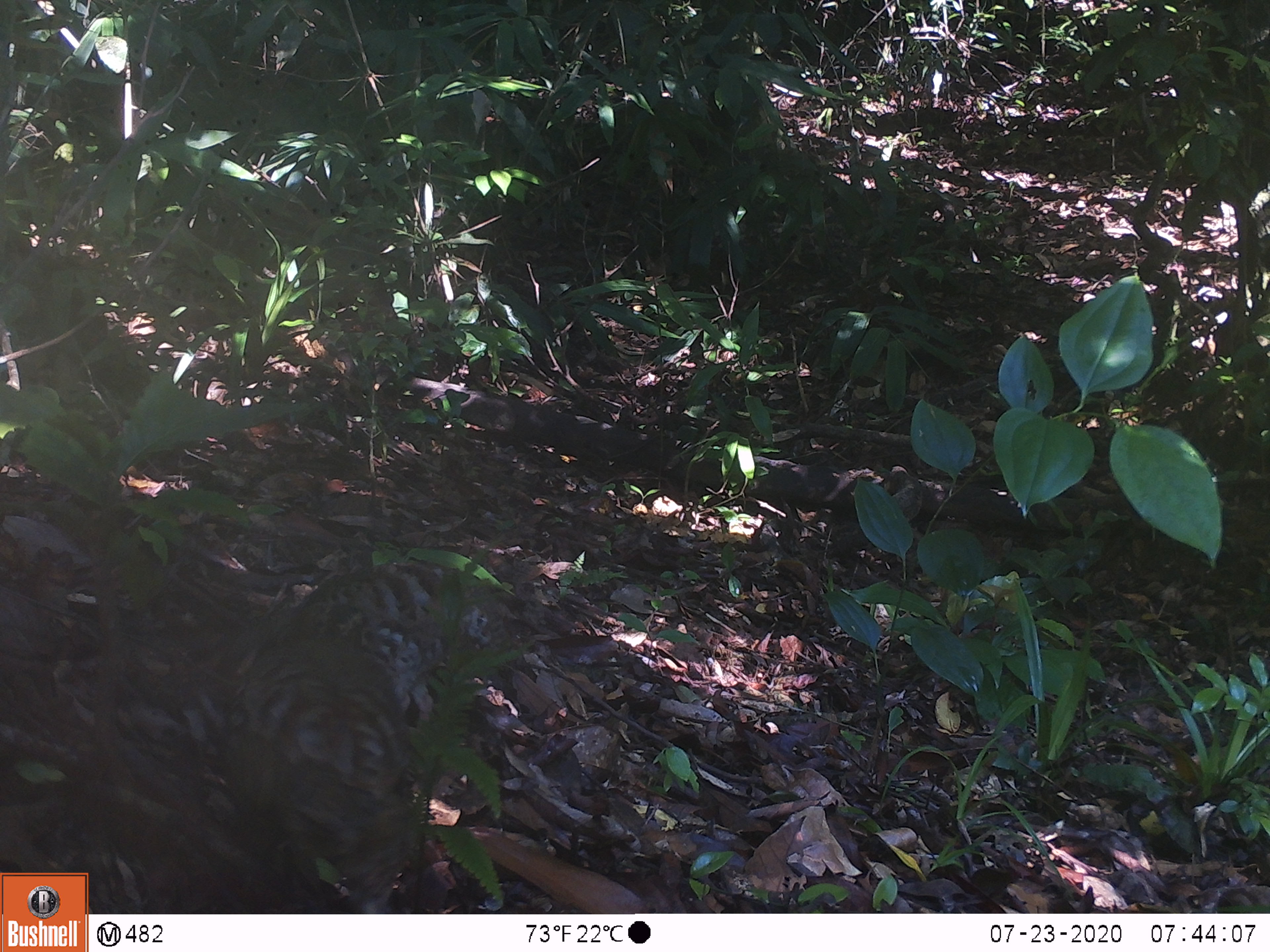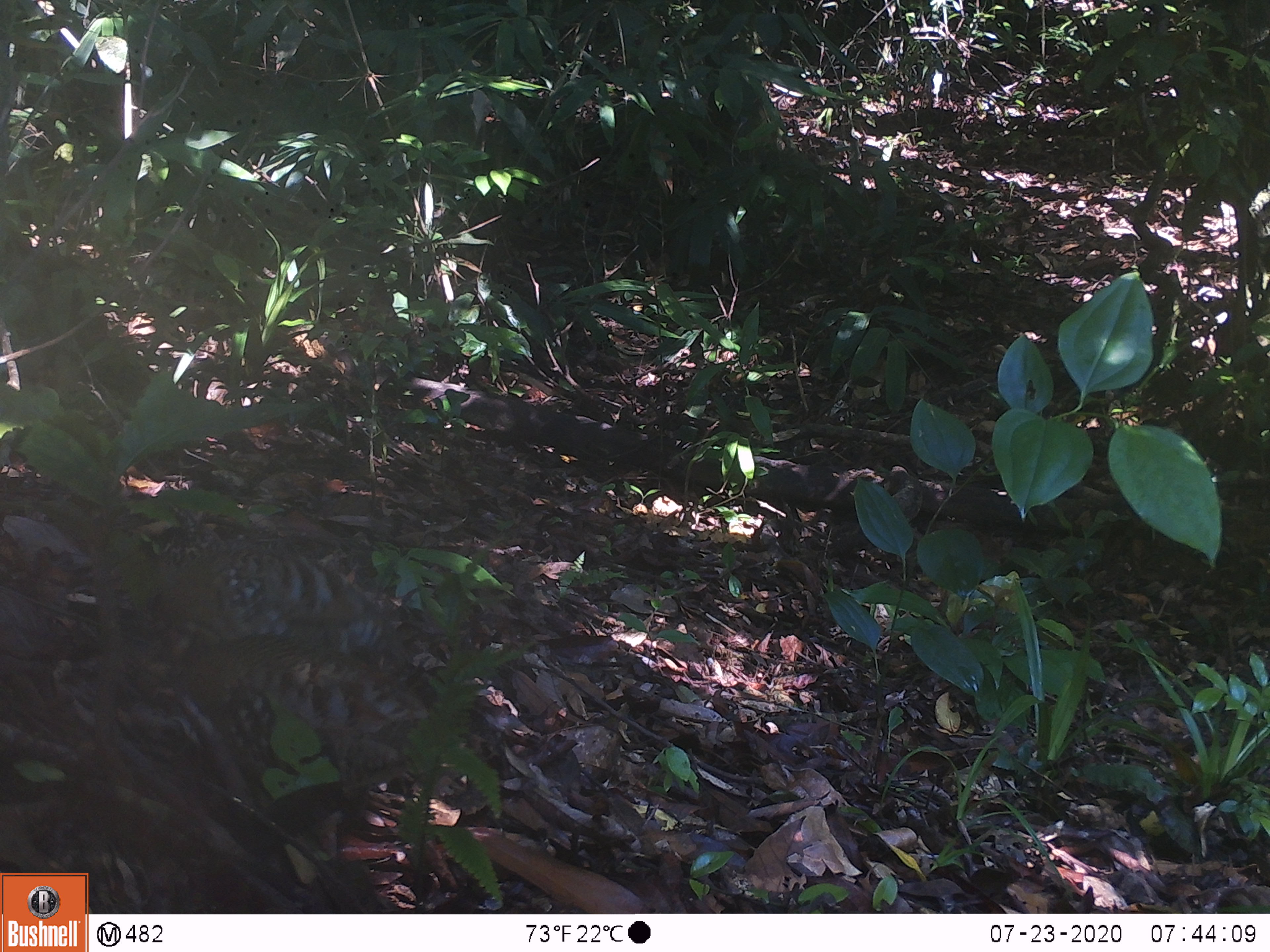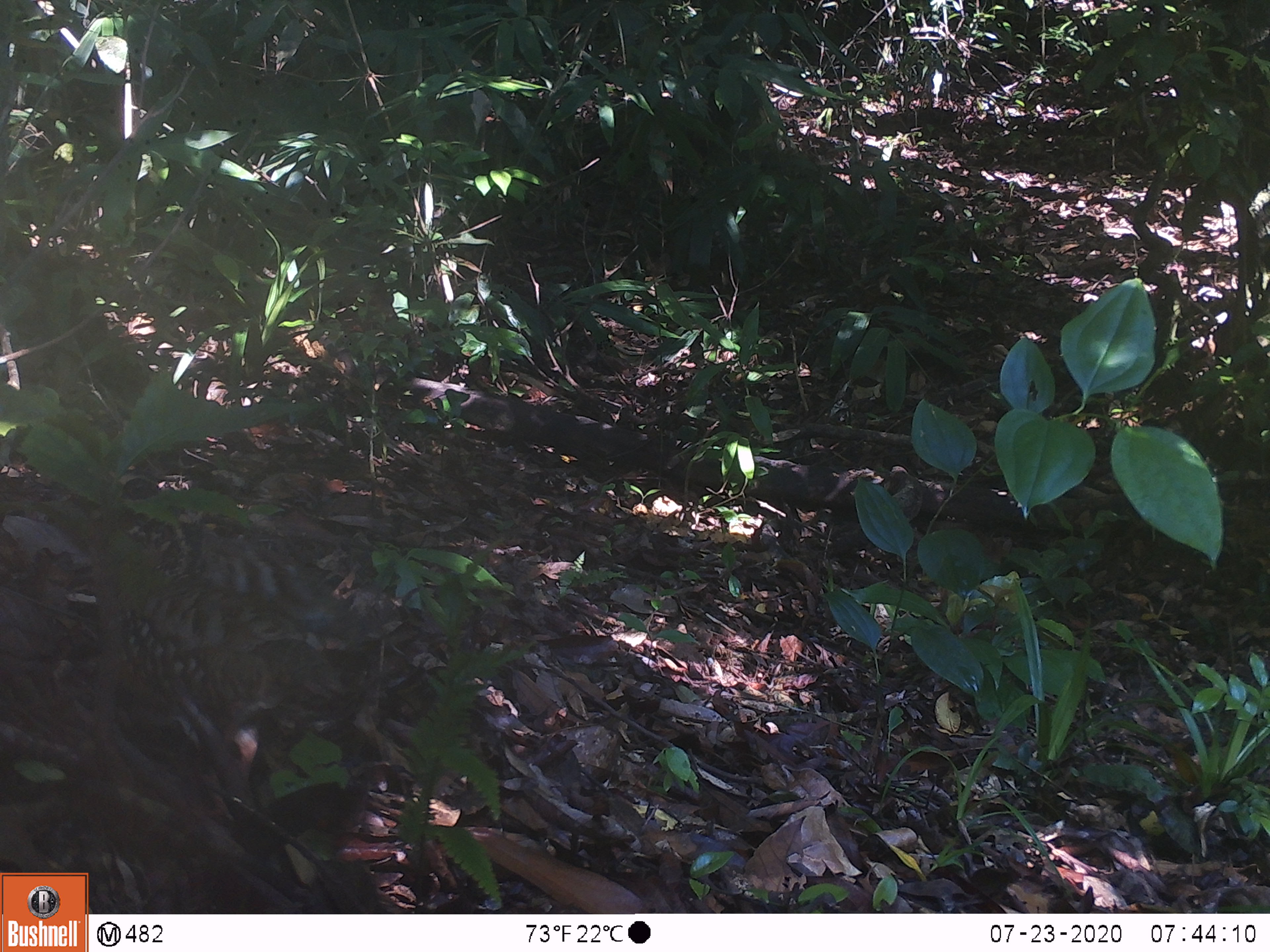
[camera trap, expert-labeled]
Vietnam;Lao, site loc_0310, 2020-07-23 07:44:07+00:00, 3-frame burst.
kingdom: Animalia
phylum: Chordata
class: Aves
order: Galliformes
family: Phasianidae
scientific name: Phasianidae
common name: partridge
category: unidentified partridge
Unidentified partridge (partridge) (Phasianidae). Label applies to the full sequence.